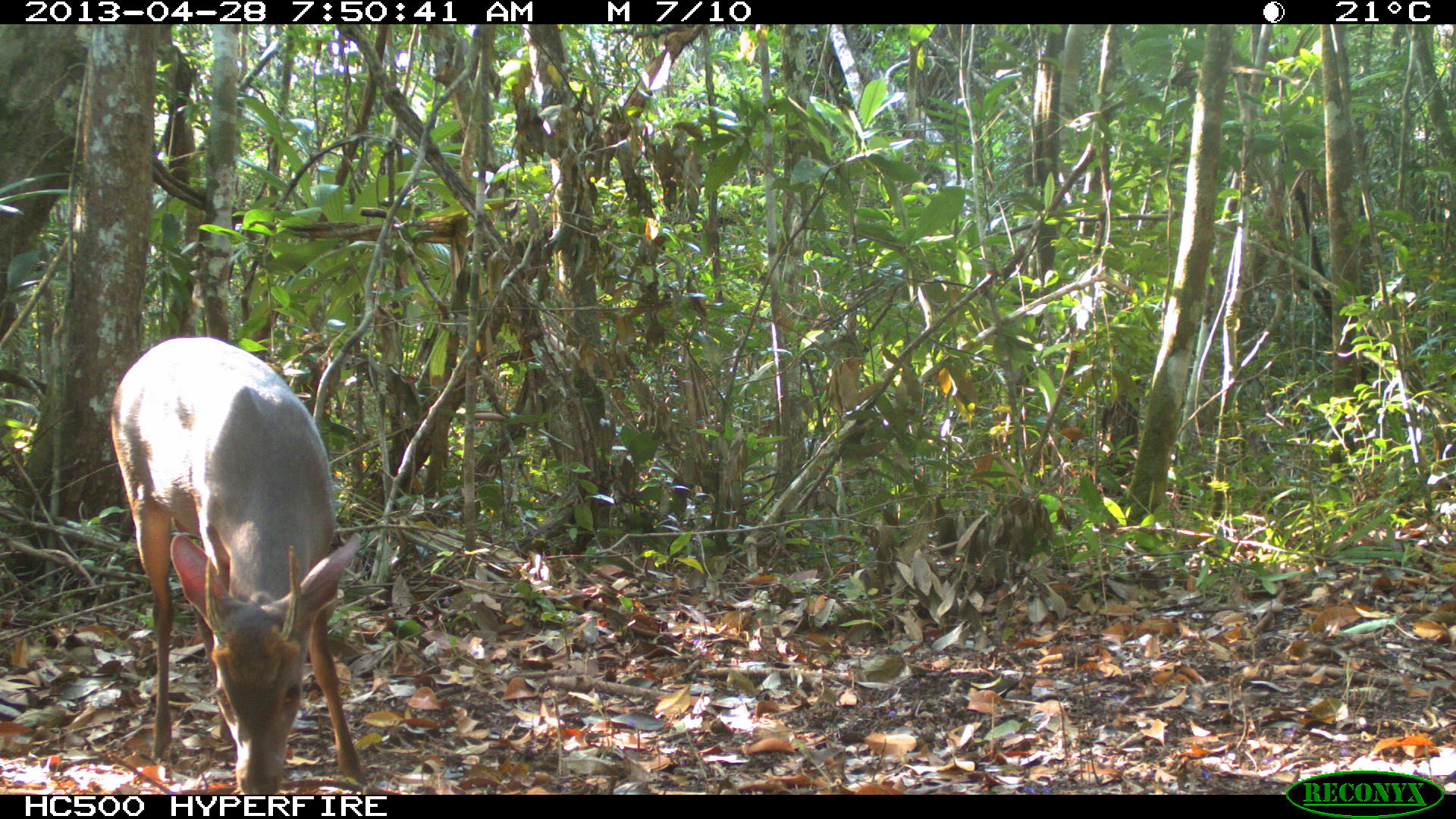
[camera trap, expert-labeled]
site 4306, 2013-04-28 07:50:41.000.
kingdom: Animalia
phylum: Chordata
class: Mammalia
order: Artiodactyla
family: Cervidae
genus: Odocoileus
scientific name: Odocoileus pandora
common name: yucatán brown brocket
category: mazama pandora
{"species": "mazama pandora (yucatán brown brocket) (Odocoileus pandora)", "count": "1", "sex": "male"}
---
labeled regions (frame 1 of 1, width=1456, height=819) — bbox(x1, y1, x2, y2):
mazama pandora: bbox(104, 335, 363, 795)